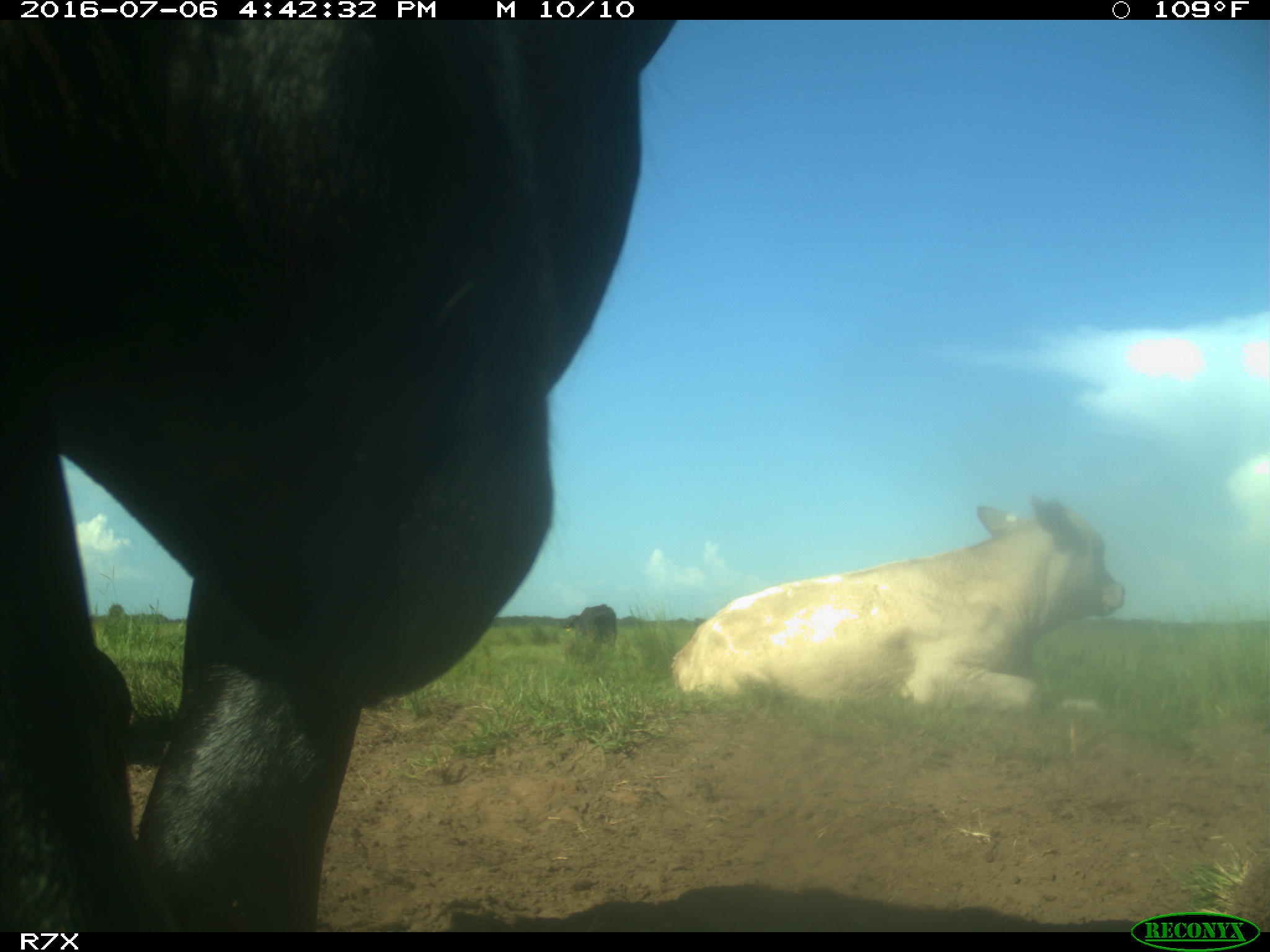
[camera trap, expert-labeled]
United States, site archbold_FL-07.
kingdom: Animalia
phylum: Chordata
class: Mammalia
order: Artiodactyla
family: Bovidae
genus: Bos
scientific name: Bos taurus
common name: domestic cow